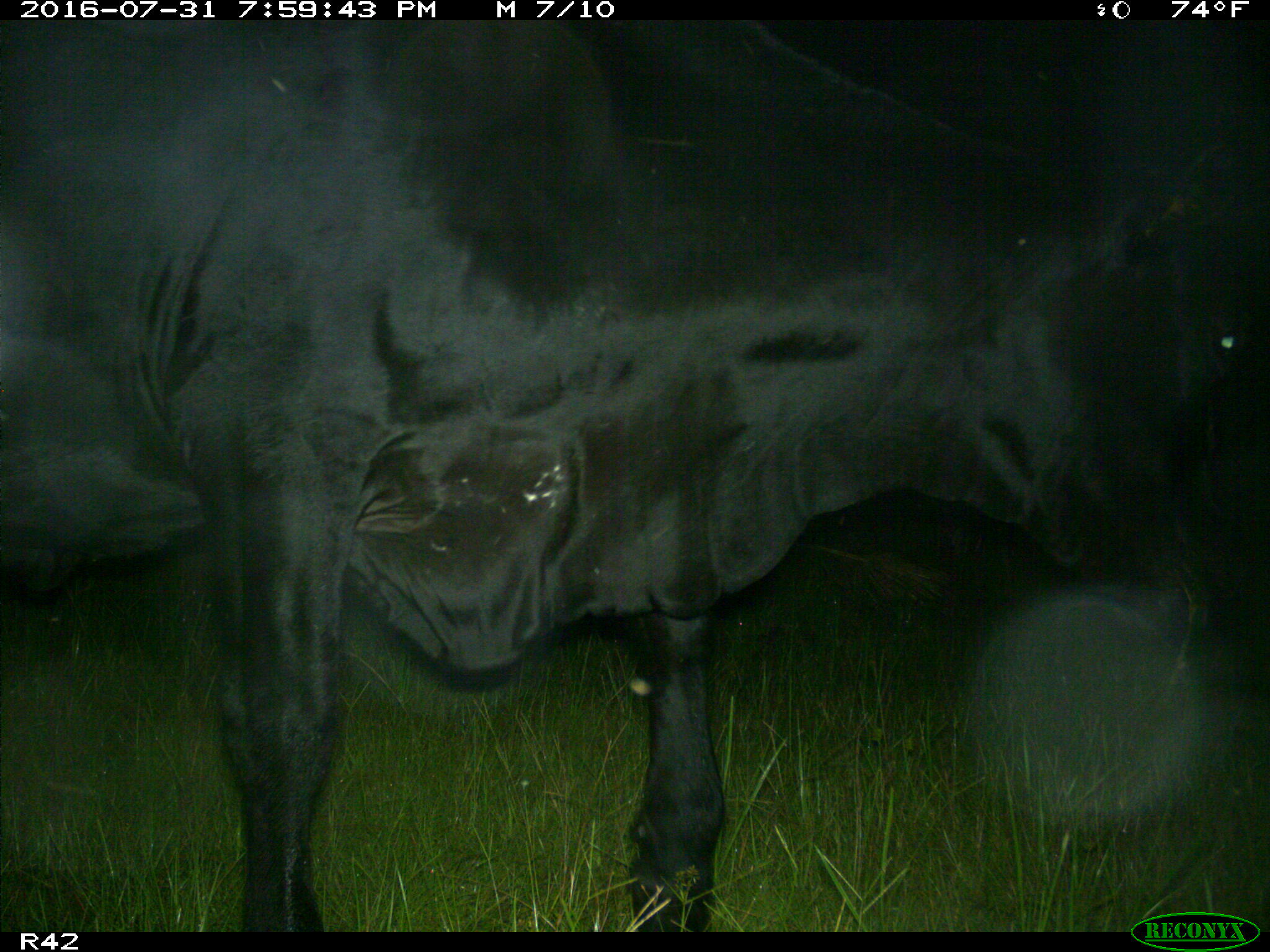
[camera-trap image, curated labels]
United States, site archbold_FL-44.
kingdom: Animalia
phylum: Chordata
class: Mammalia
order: Artiodactyla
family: Bovidae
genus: Bos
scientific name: Bos taurus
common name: domestic cow